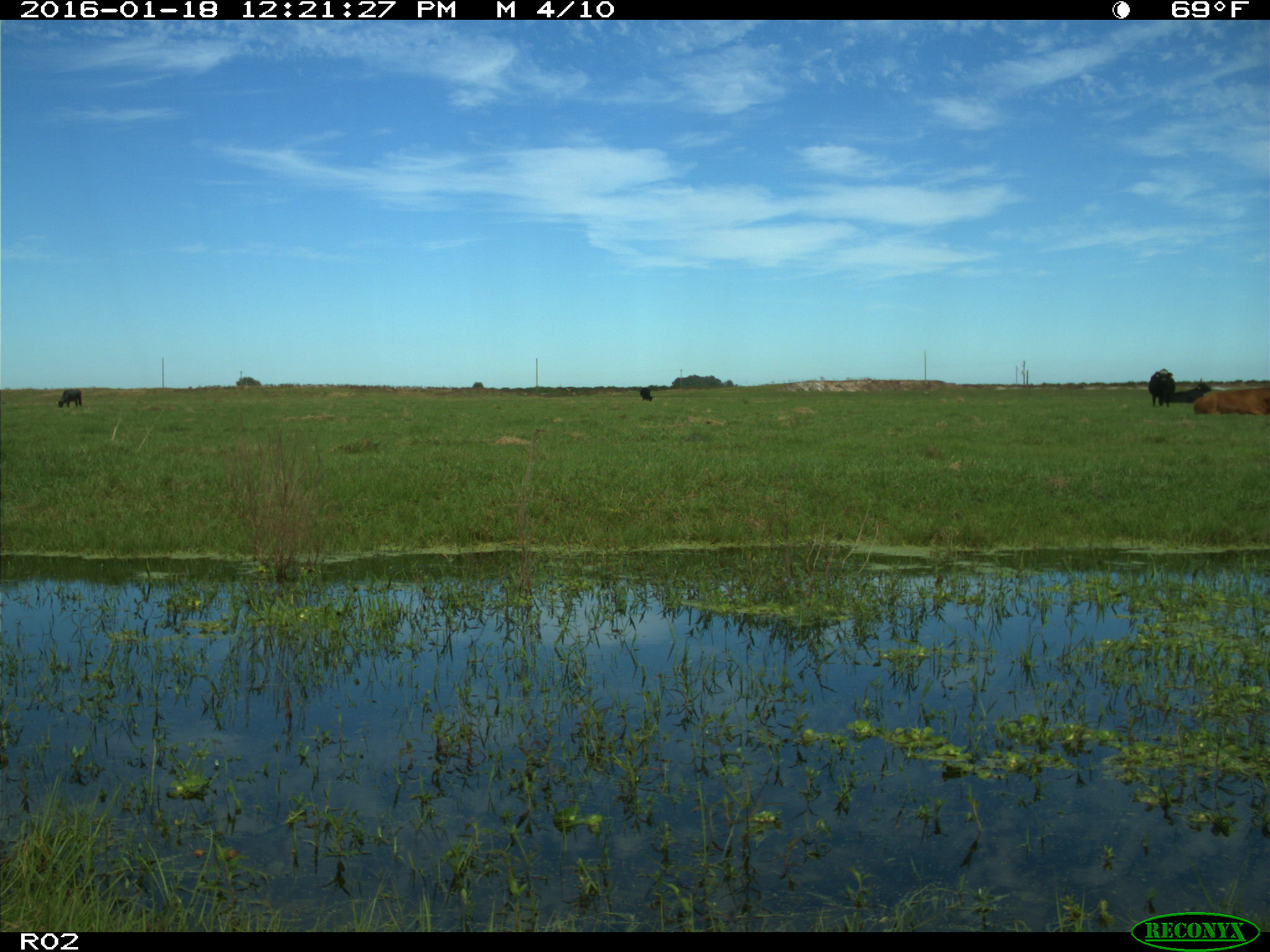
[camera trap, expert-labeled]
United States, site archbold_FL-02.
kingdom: Animalia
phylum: Chordata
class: Mammalia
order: Artiodactyla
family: Bovidae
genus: Bos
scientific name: Bos taurus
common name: domestic cow